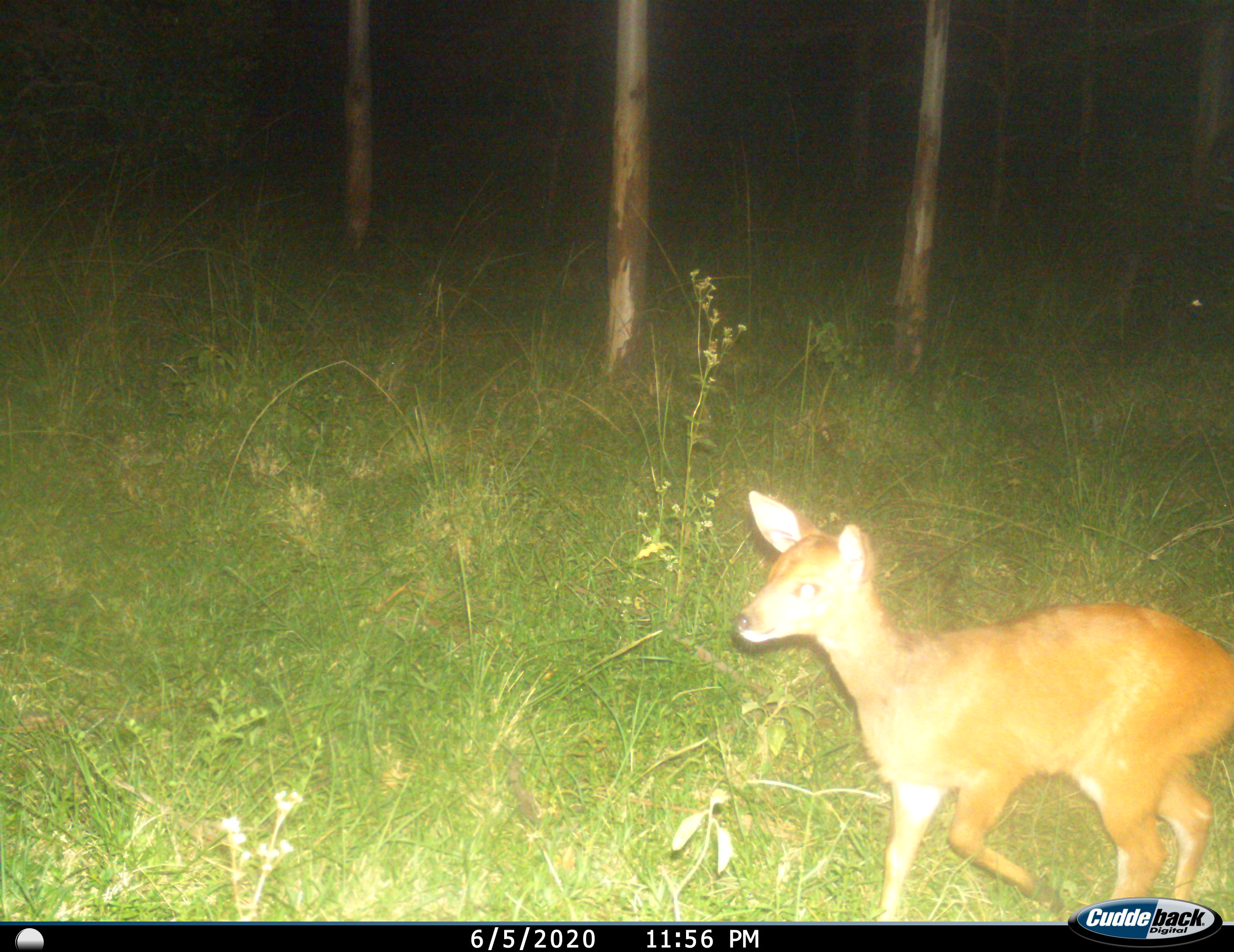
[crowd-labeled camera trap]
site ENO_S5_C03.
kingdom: Animalia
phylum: Chordata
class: Mammalia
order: Artiodactyla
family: Bovidae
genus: Madoqua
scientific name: Madoqua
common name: dik-dik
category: dikdik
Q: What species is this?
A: Dikdik (dik-dik) (Madoqua).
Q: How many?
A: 1.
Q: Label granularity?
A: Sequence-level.